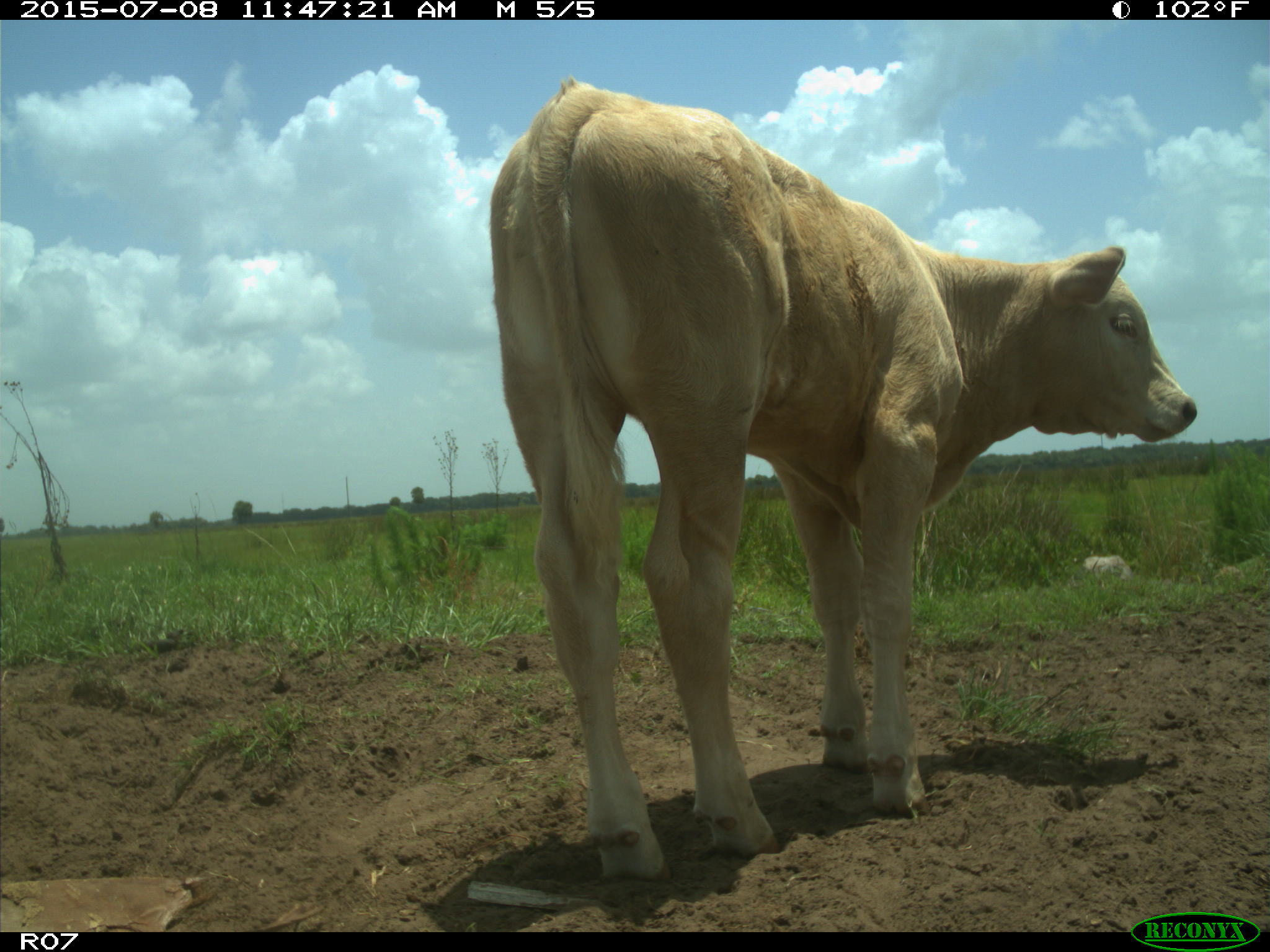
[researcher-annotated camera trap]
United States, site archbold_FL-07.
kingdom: Animalia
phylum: Chordata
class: Mammalia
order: Artiodactyla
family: Bovidae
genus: Bos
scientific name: Bos taurus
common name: domestic cow